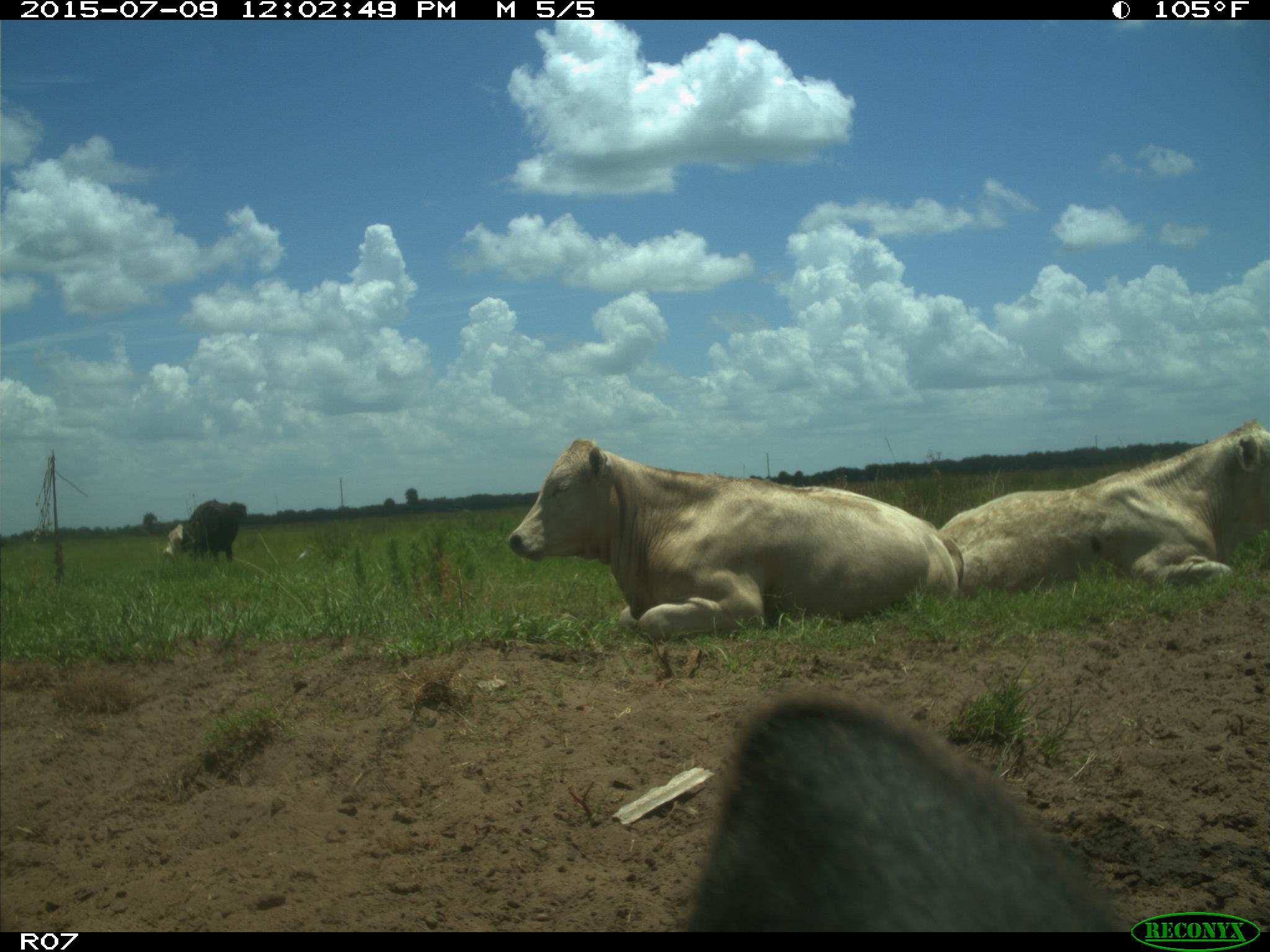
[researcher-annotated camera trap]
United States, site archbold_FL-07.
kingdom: Animalia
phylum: Chordata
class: Mammalia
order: Artiodactyla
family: Bovidae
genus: Bos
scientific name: Bos taurus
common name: domestic cow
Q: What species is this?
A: Bos taurus (domestic cow).